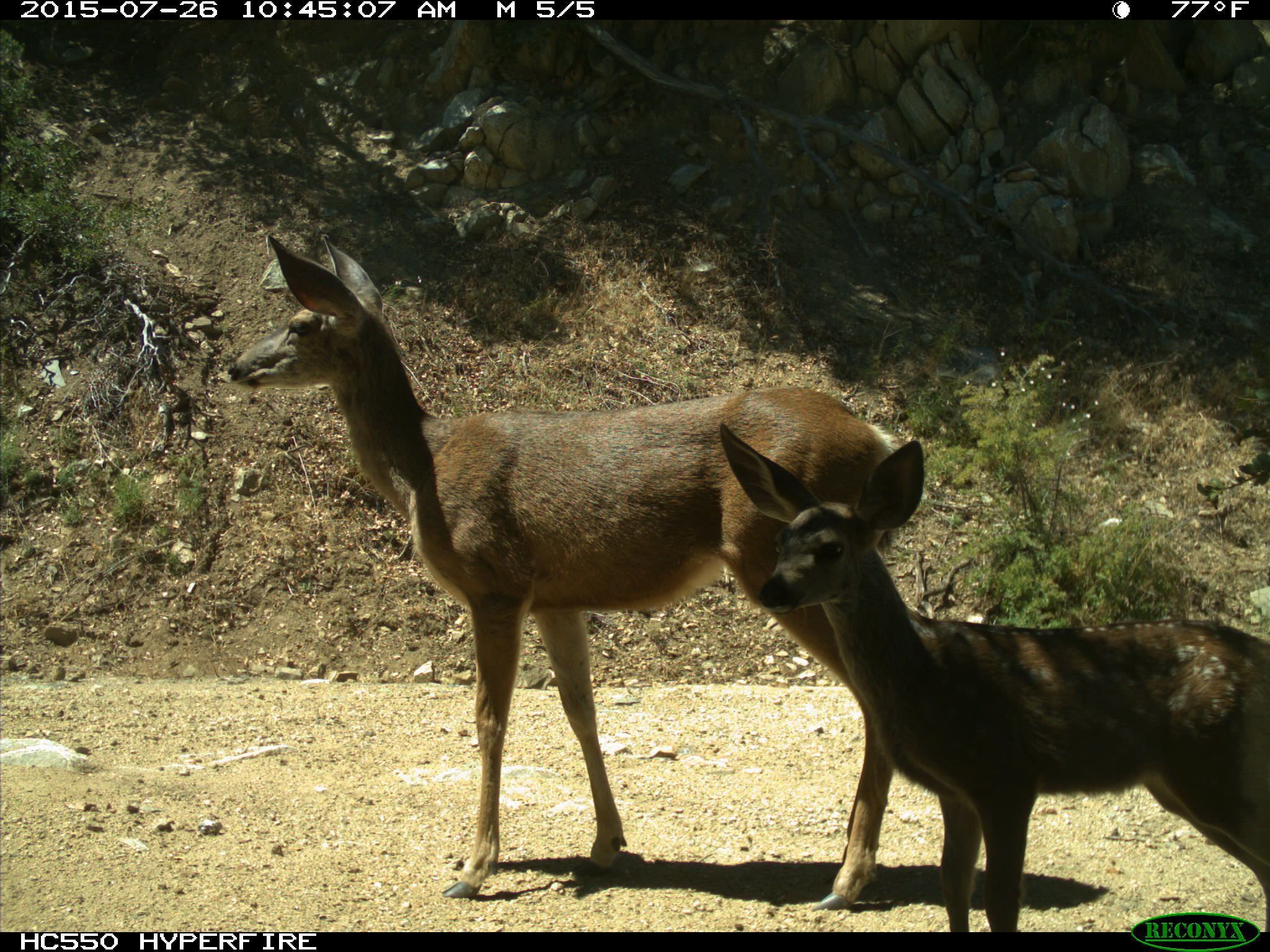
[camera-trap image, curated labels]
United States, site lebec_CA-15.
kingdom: Animalia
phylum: Chordata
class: Mammalia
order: Artiodactyla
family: Cervidae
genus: Odocoileus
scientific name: Odocoileus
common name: deer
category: unidentified deer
Unidentified deer (deer) (Odocoileus).